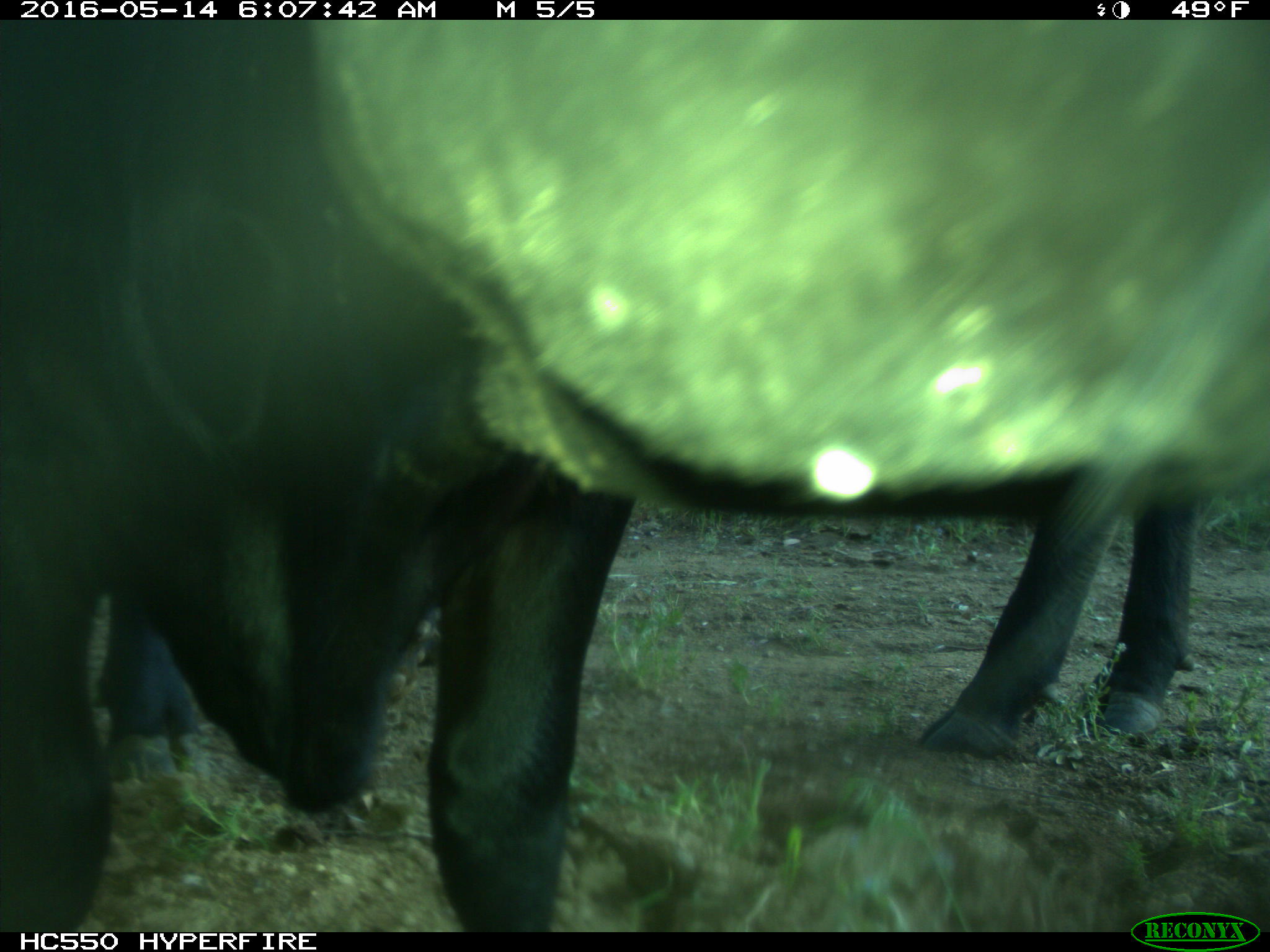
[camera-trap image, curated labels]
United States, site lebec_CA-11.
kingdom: Animalia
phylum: Chordata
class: Mammalia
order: Artiodactyla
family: Bovidae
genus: Bos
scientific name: Bos taurus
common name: domestic cow